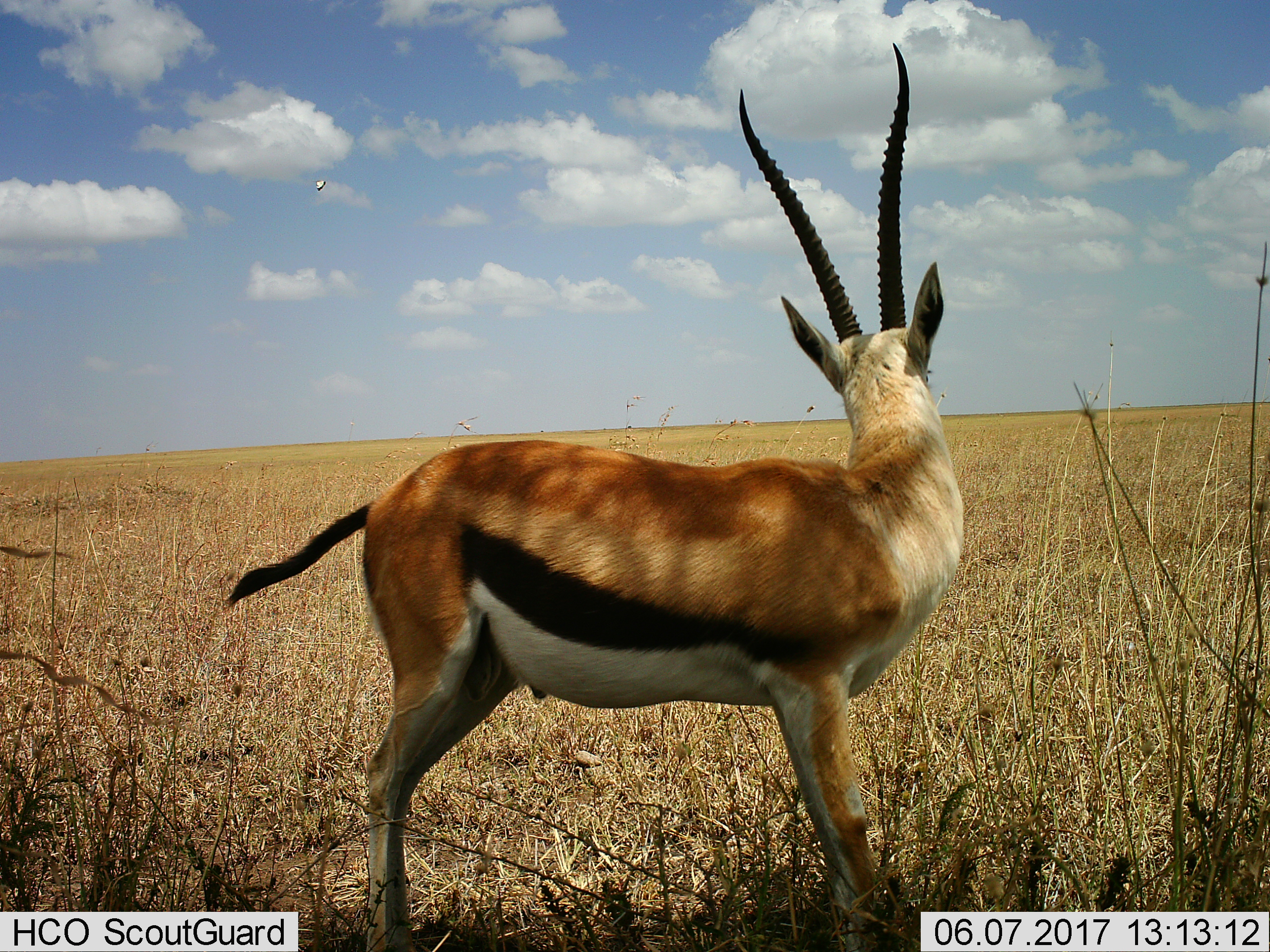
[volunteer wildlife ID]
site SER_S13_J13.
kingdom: Animalia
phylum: Chordata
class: Mammalia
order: Artiodactyla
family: Bovidae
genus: Eudorcas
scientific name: Eudorcas thomsonii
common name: thomson's gazelle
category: gazellethomsons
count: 1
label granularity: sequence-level